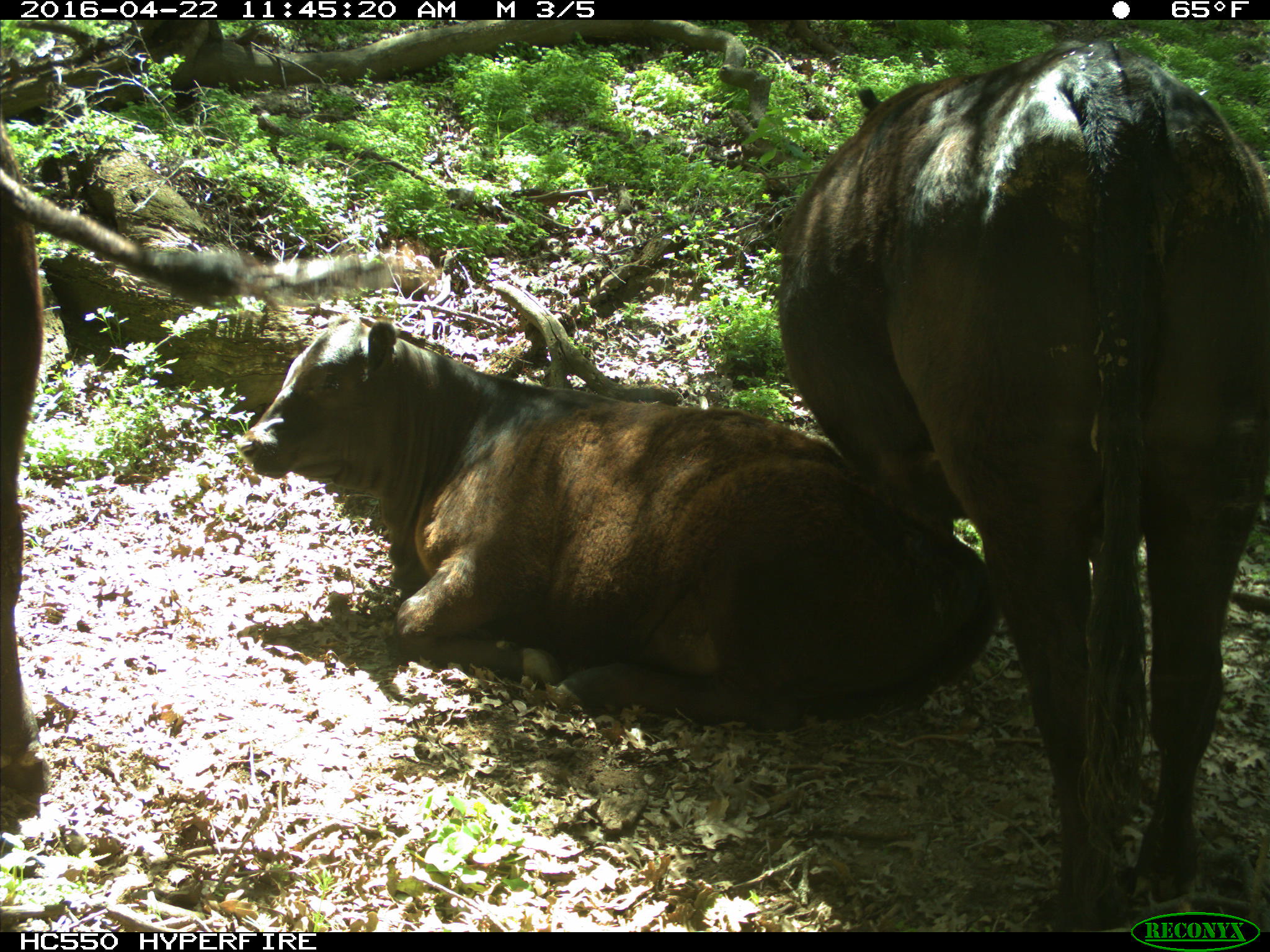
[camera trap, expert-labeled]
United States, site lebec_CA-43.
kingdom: Animalia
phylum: Chordata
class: Mammalia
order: Artiodactyla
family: Bovidae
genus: Bos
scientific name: Bos taurus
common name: domestic cow